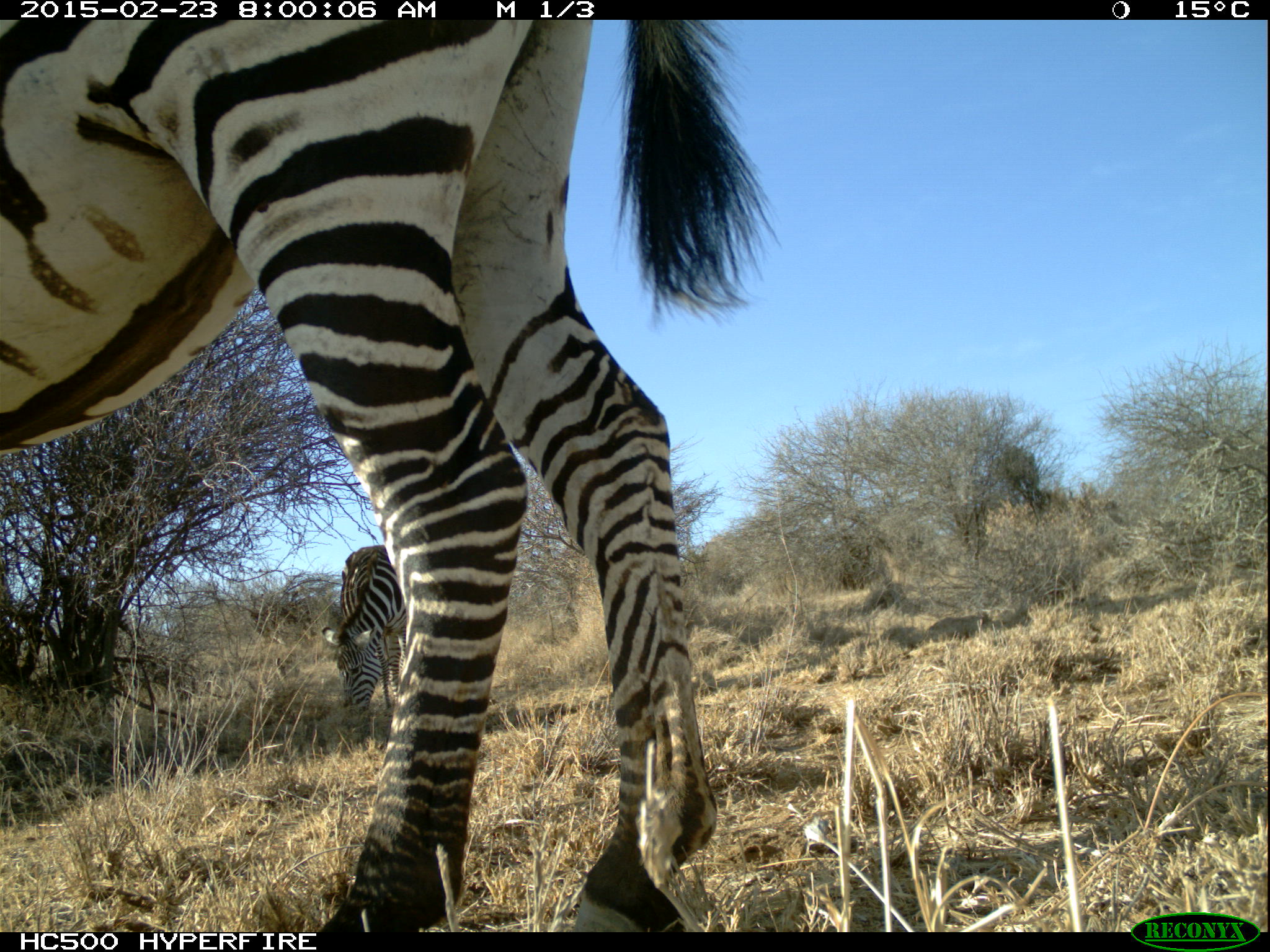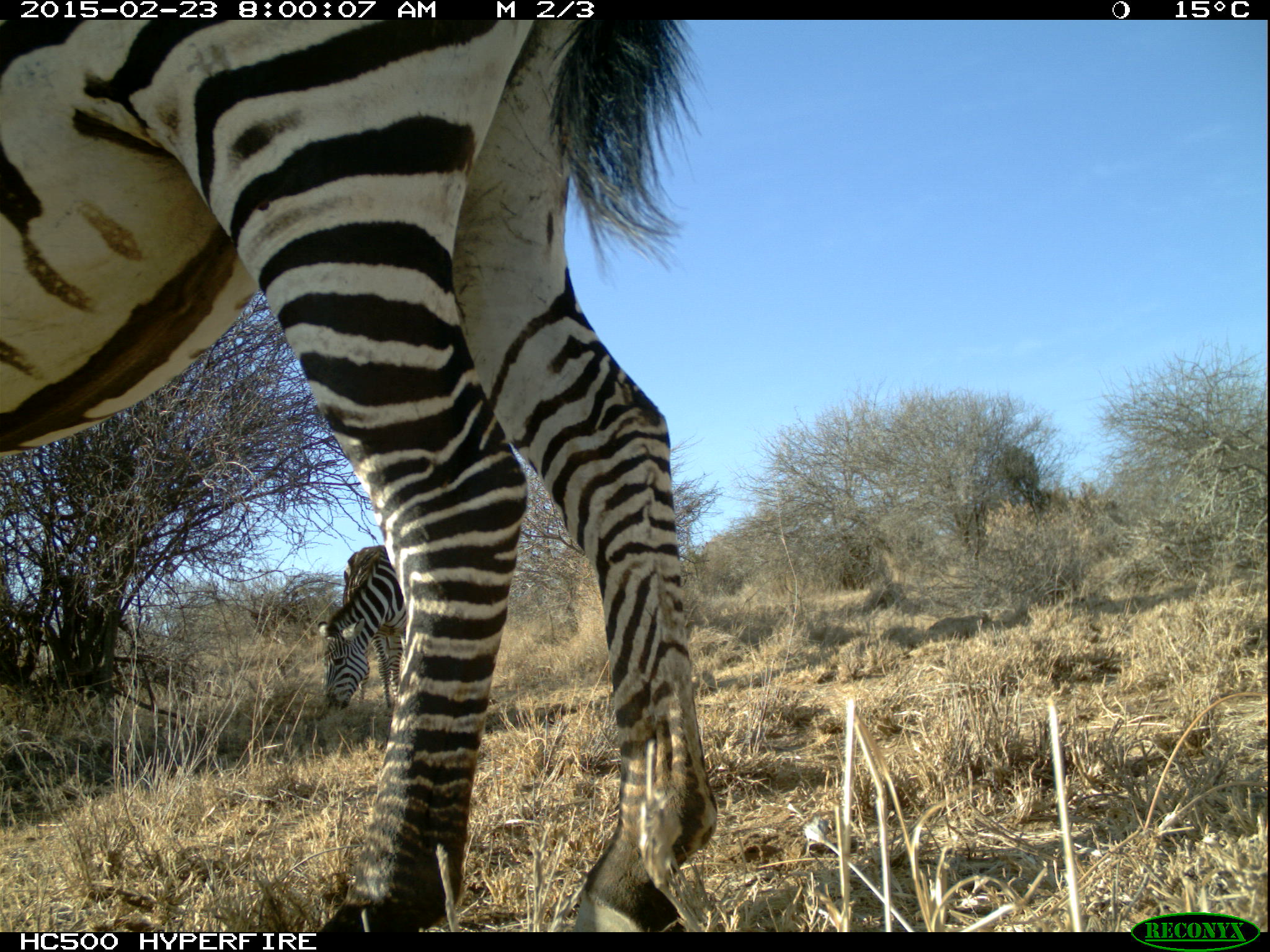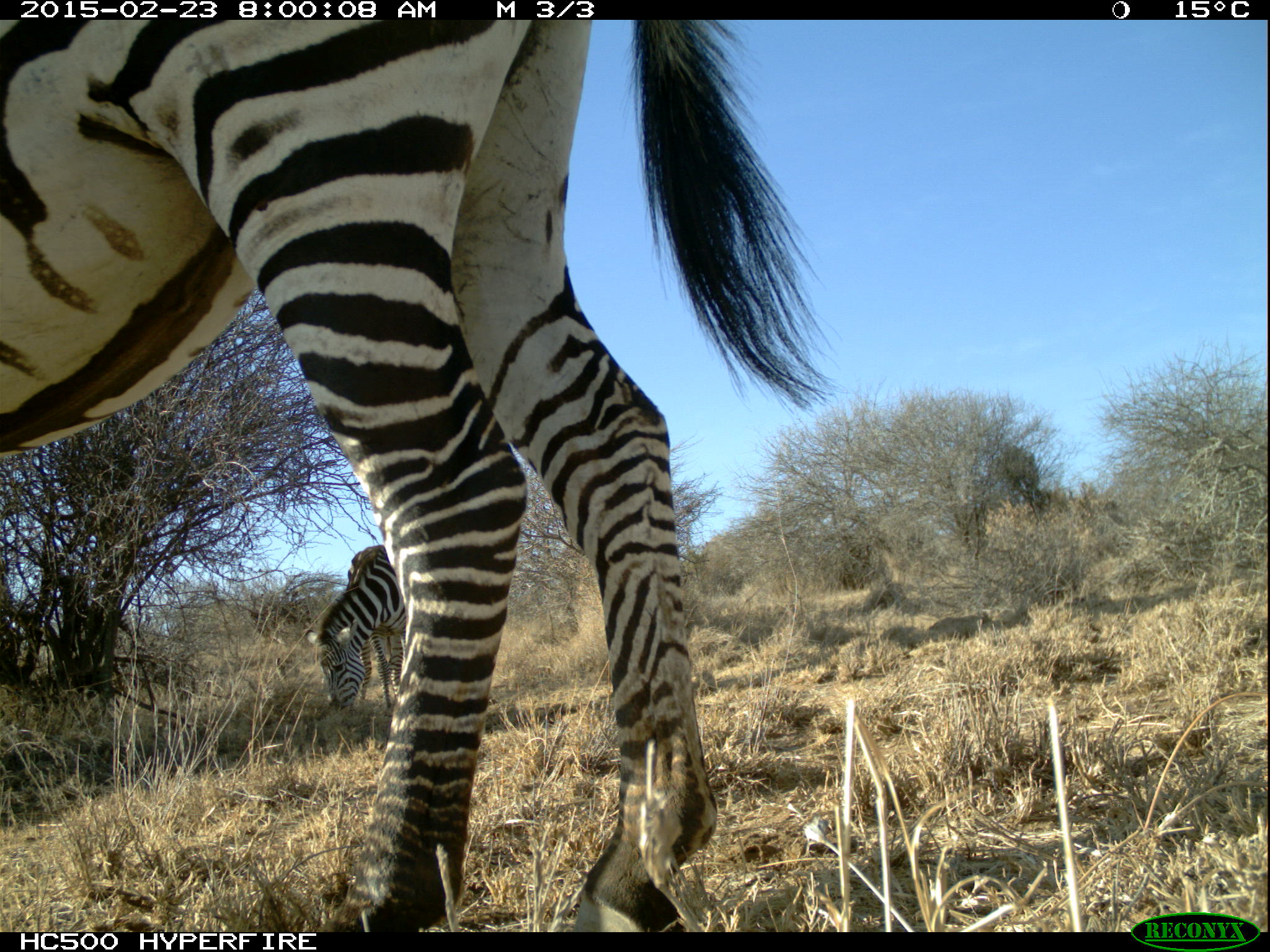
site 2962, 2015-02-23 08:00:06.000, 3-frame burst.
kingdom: Animalia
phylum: Chordata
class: Mammalia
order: Perissodactyla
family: Equidae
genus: Equus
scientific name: Equus quagga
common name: plains zebra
Equus quagga (plains zebra), count 6.